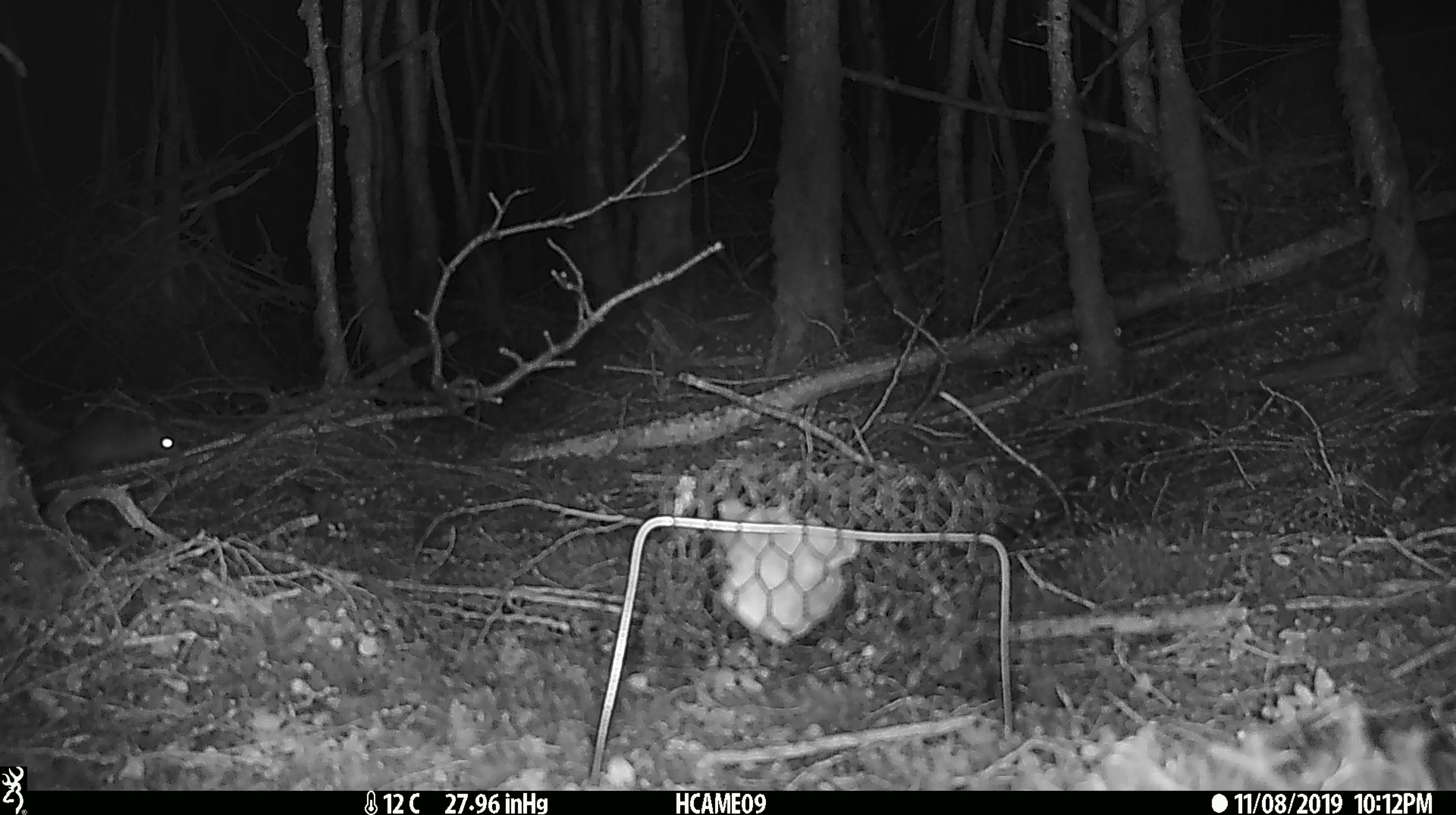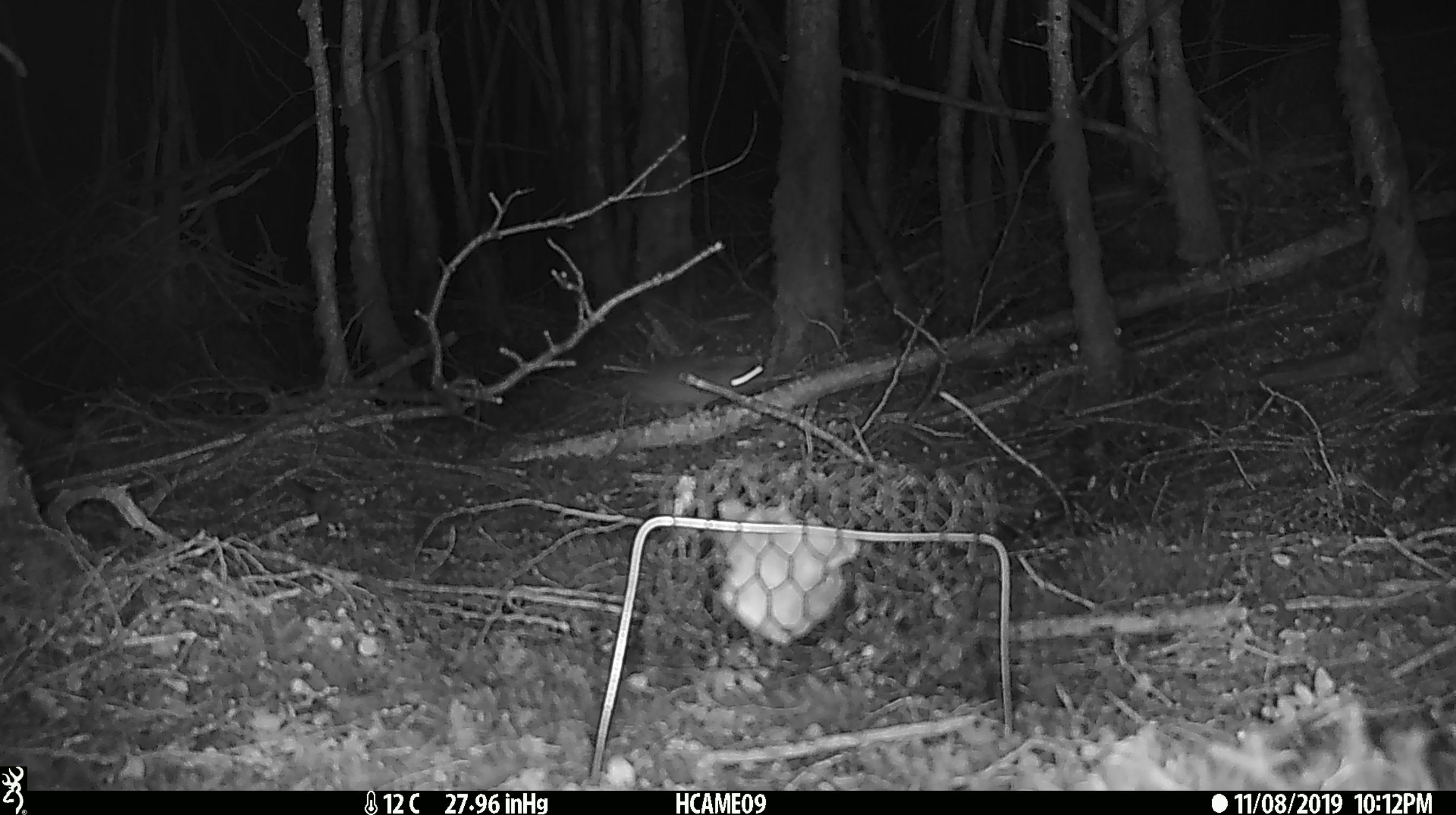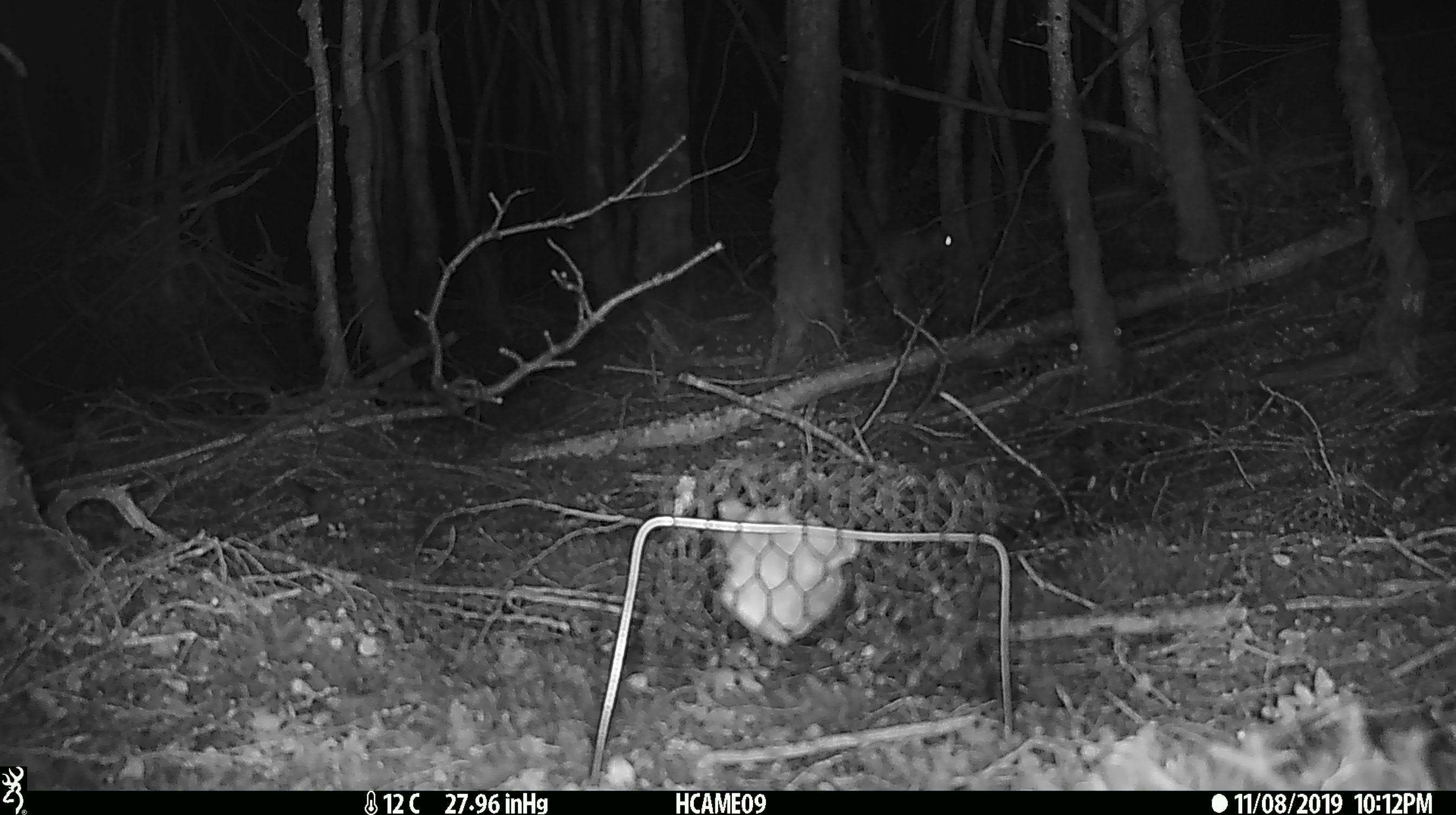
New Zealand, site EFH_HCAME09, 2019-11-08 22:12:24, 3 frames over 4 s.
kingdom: Animalia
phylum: Chordata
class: Mammalia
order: Rodentia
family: Muridae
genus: Mus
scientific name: Mus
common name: mouse